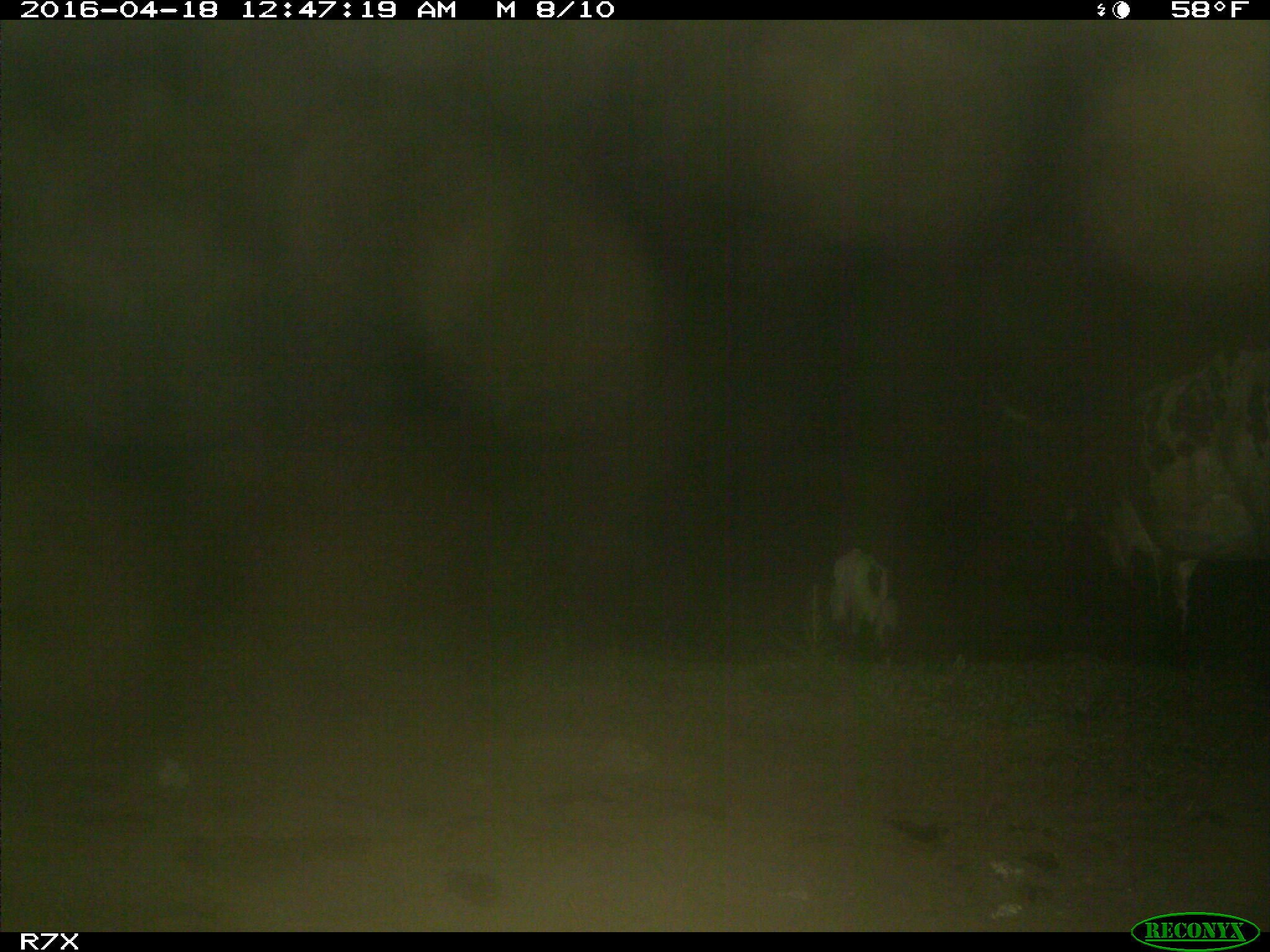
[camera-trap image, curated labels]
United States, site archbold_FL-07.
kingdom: Animalia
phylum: Chordata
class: Mammalia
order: Artiodactyla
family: Bovidae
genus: Bos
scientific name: Bos taurus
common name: domestic cow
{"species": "Bos taurus (domestic cow)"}